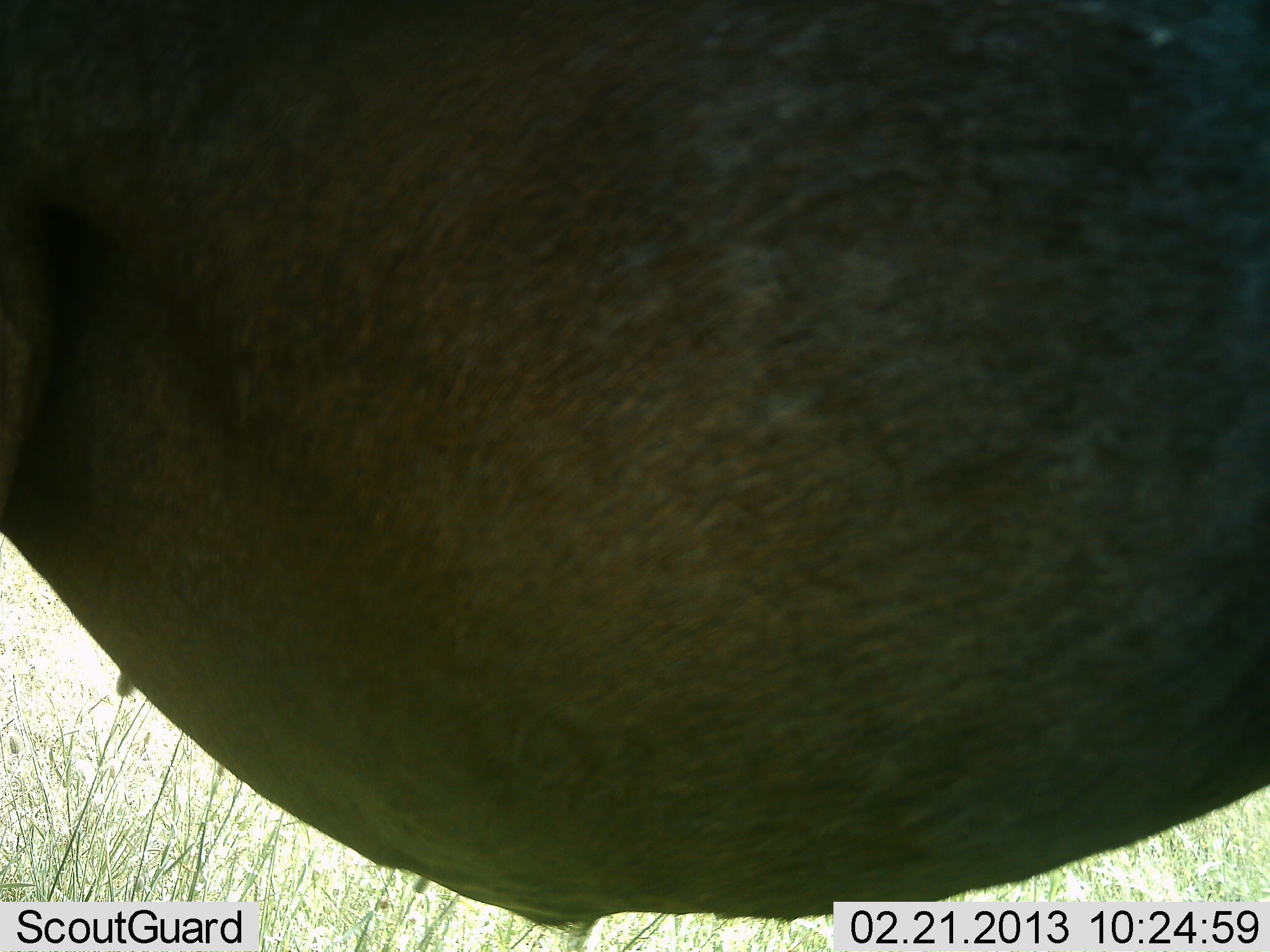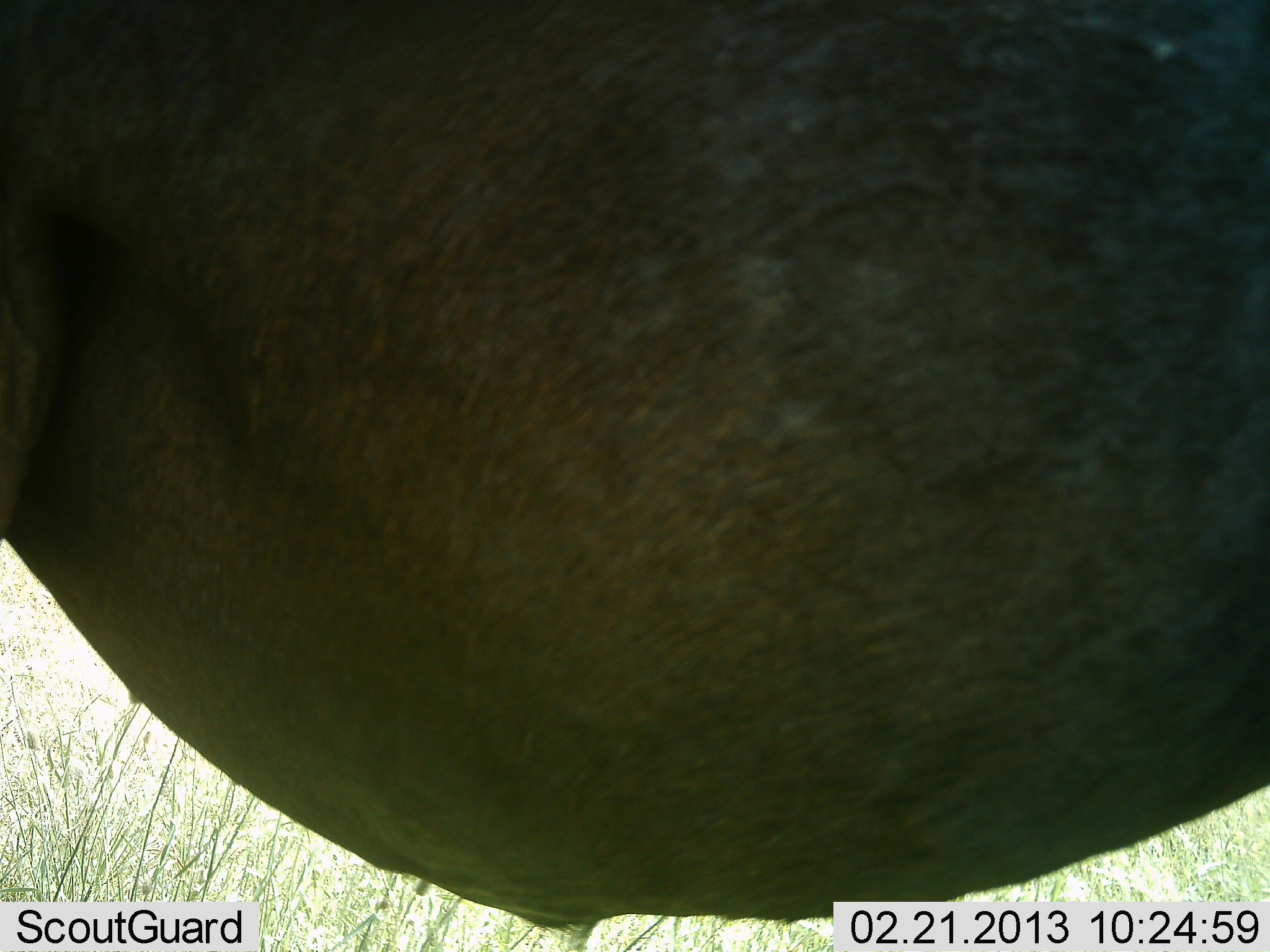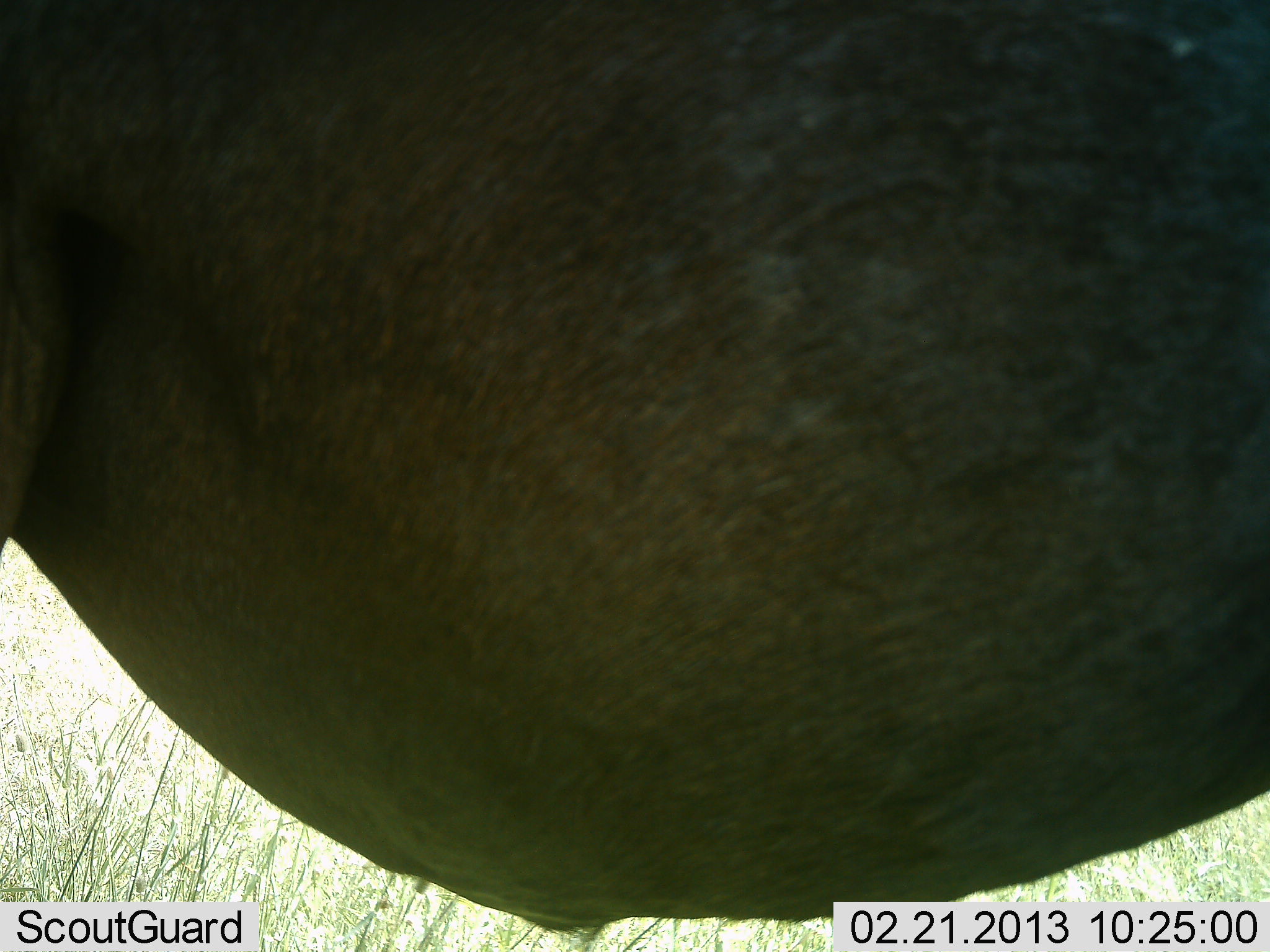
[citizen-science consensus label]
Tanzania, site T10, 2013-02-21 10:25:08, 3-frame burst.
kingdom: Animalia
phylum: Chordata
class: Mammalia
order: Artiodactyla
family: Bovidae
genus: Connochaetes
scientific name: Connochaetes taurinus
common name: blue wildebeest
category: wildebeest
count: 1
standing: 100%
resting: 0%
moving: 0%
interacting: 0%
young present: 0%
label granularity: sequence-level